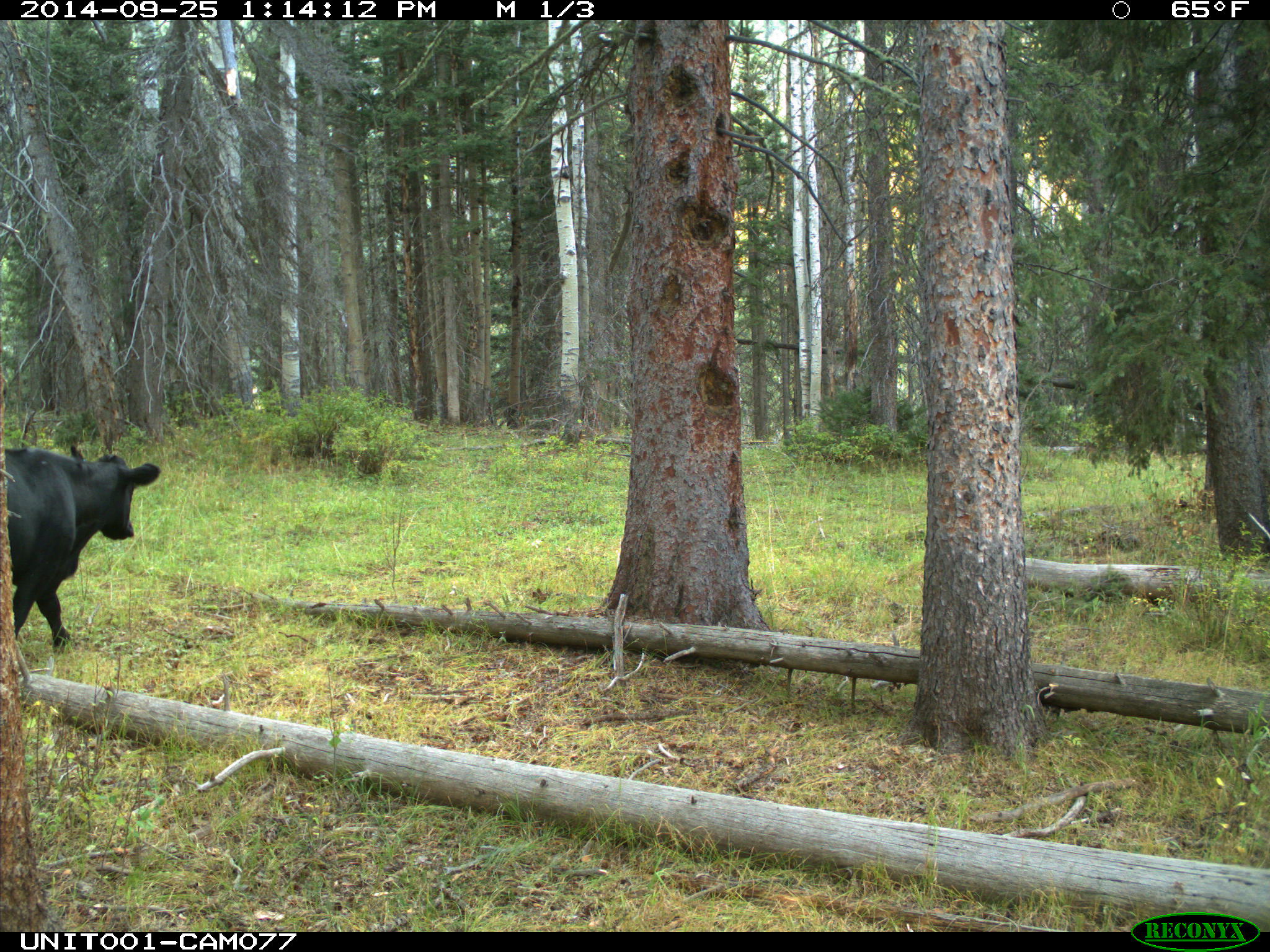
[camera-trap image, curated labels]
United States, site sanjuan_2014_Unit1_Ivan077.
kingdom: Animalia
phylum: Chordata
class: Mammalia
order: Artiodactyla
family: Bovidae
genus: Bos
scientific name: Bos taurus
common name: domestic cow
Bos taurus (domestic cow).